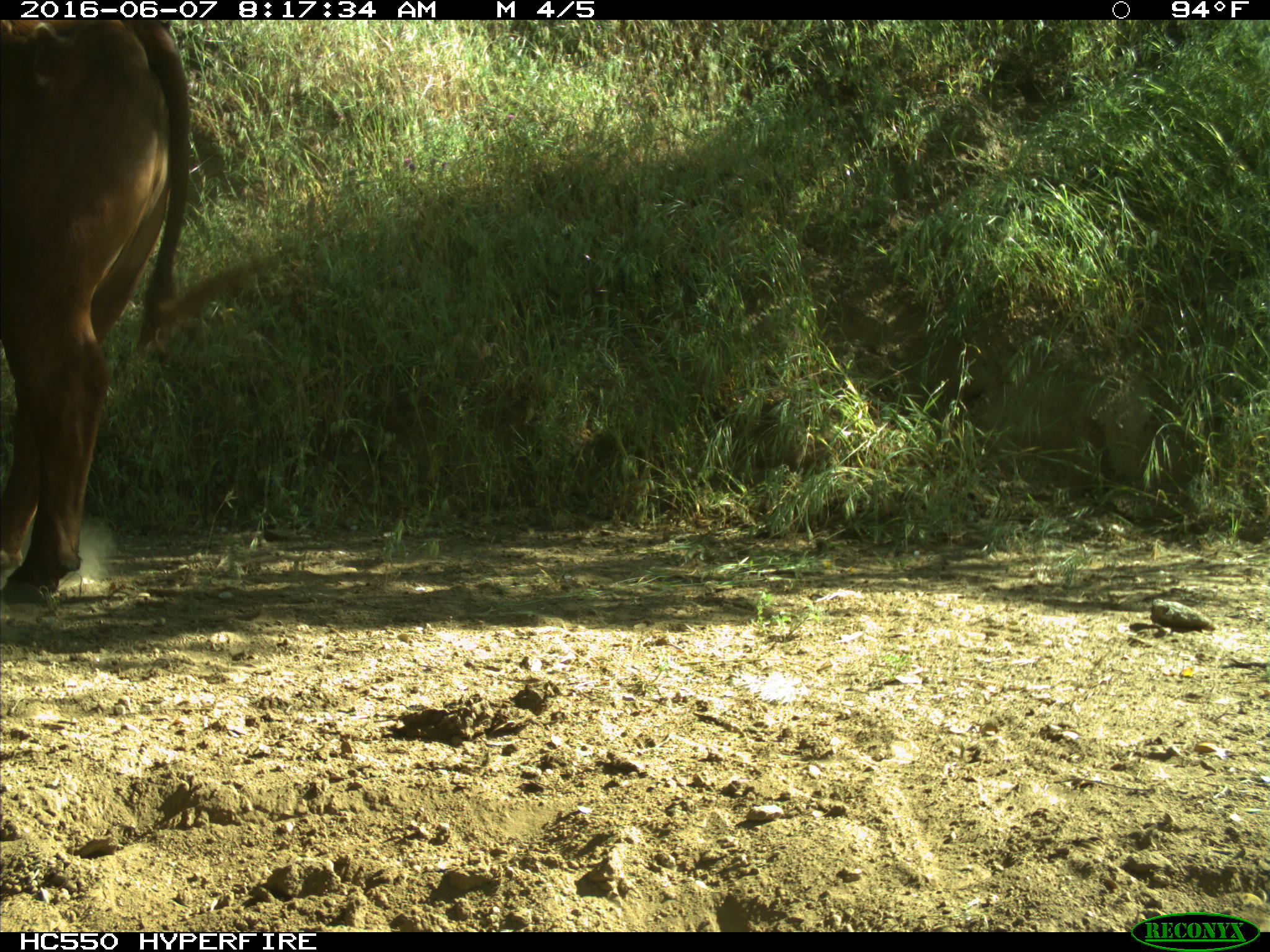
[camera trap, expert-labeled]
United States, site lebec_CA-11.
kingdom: Animalia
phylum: Chordata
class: Mammalia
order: Artiodactyla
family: Bovidae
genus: Bos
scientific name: Bos taurus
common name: domestic cow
Bos taurus (domestic cow).